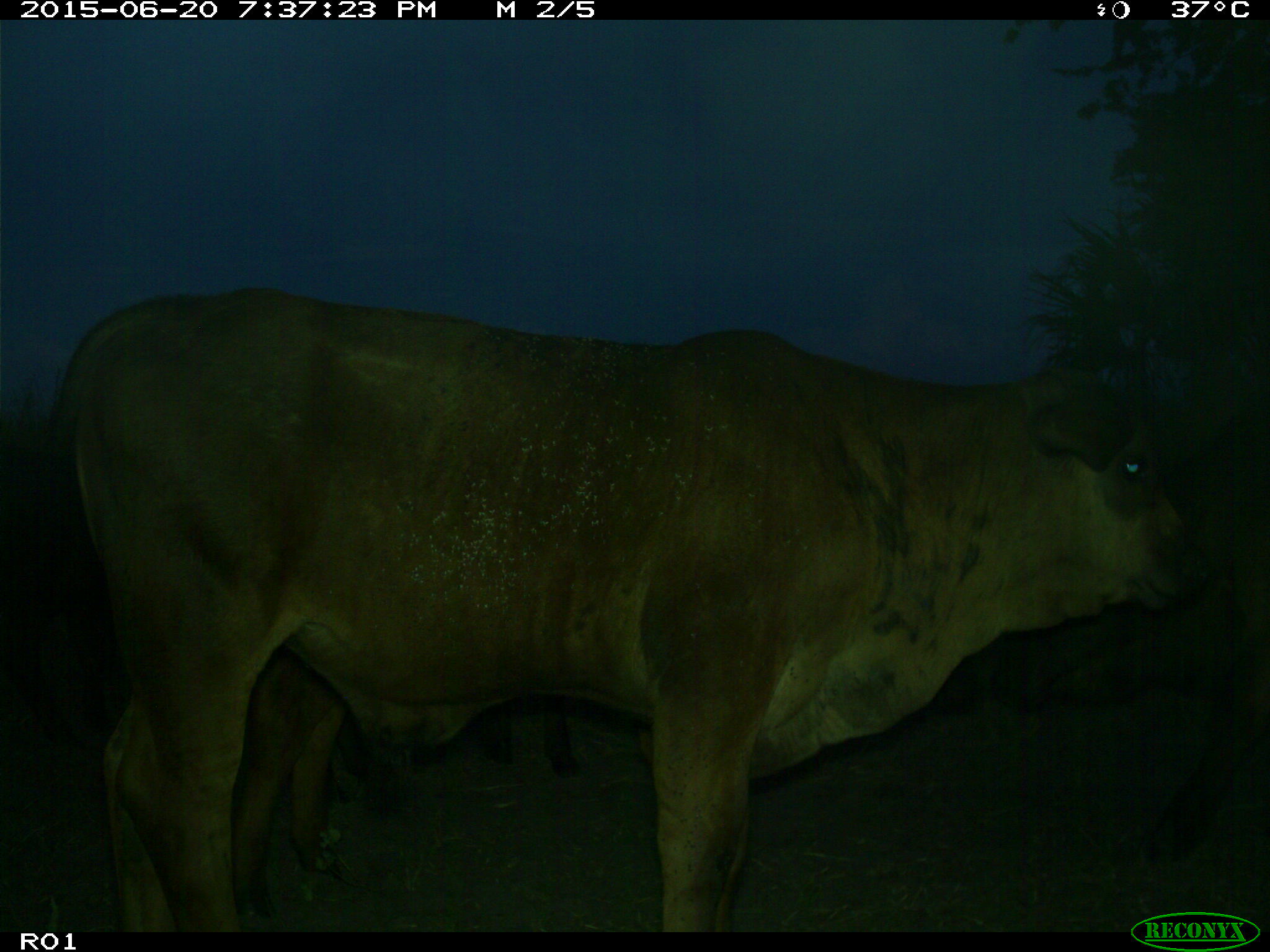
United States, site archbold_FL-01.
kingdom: Animalia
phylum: Chordata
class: Mammalia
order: Artiodactyla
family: Bovidae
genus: Bos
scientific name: Bos taurus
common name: domestic cow